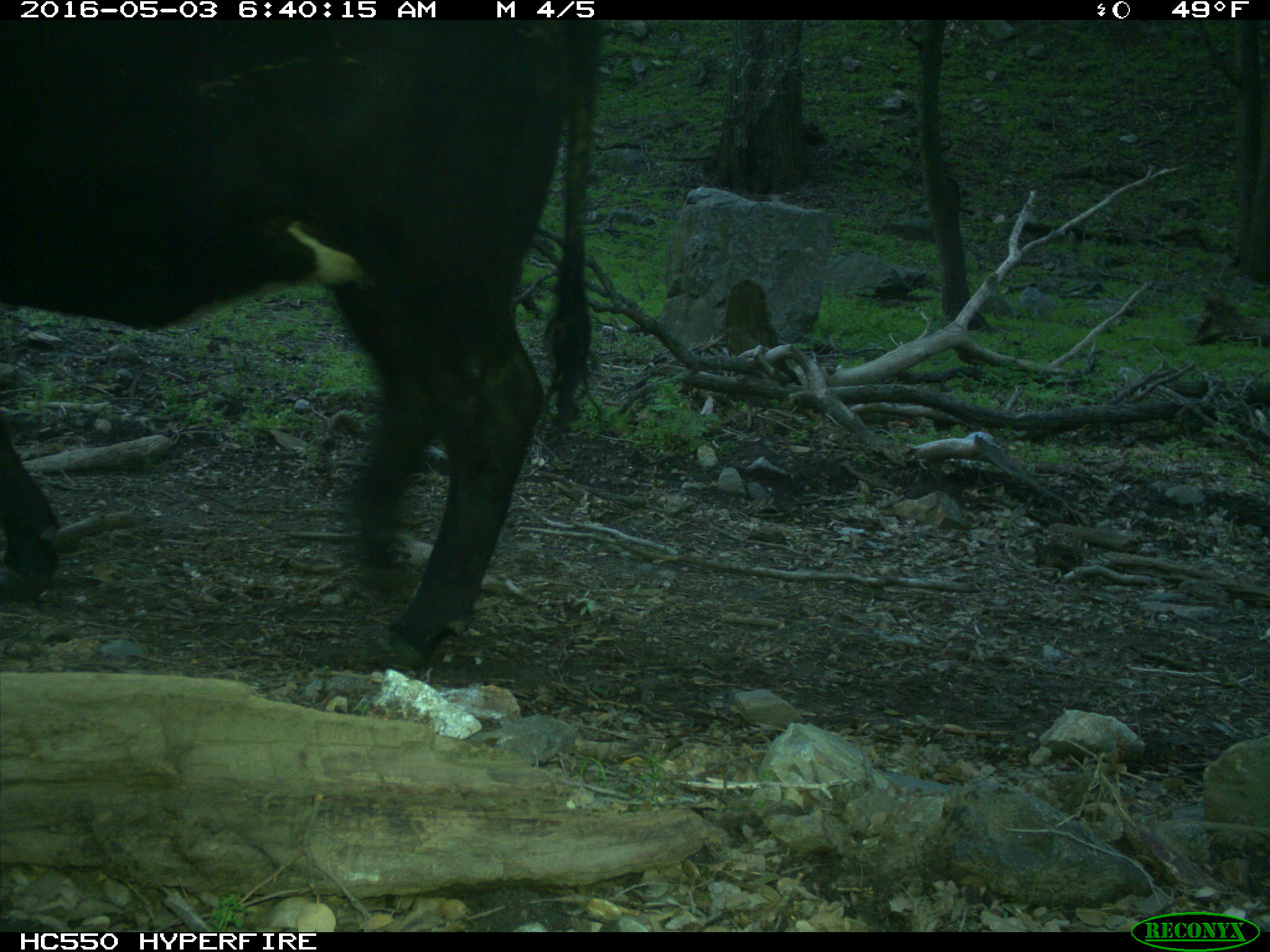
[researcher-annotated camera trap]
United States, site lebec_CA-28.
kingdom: Animalia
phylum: Chordata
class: Mammalia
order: Artiodactyla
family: Bovidae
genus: Bos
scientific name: Bos taurus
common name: domestic cow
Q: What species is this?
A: Bos taurus (domestic cow).